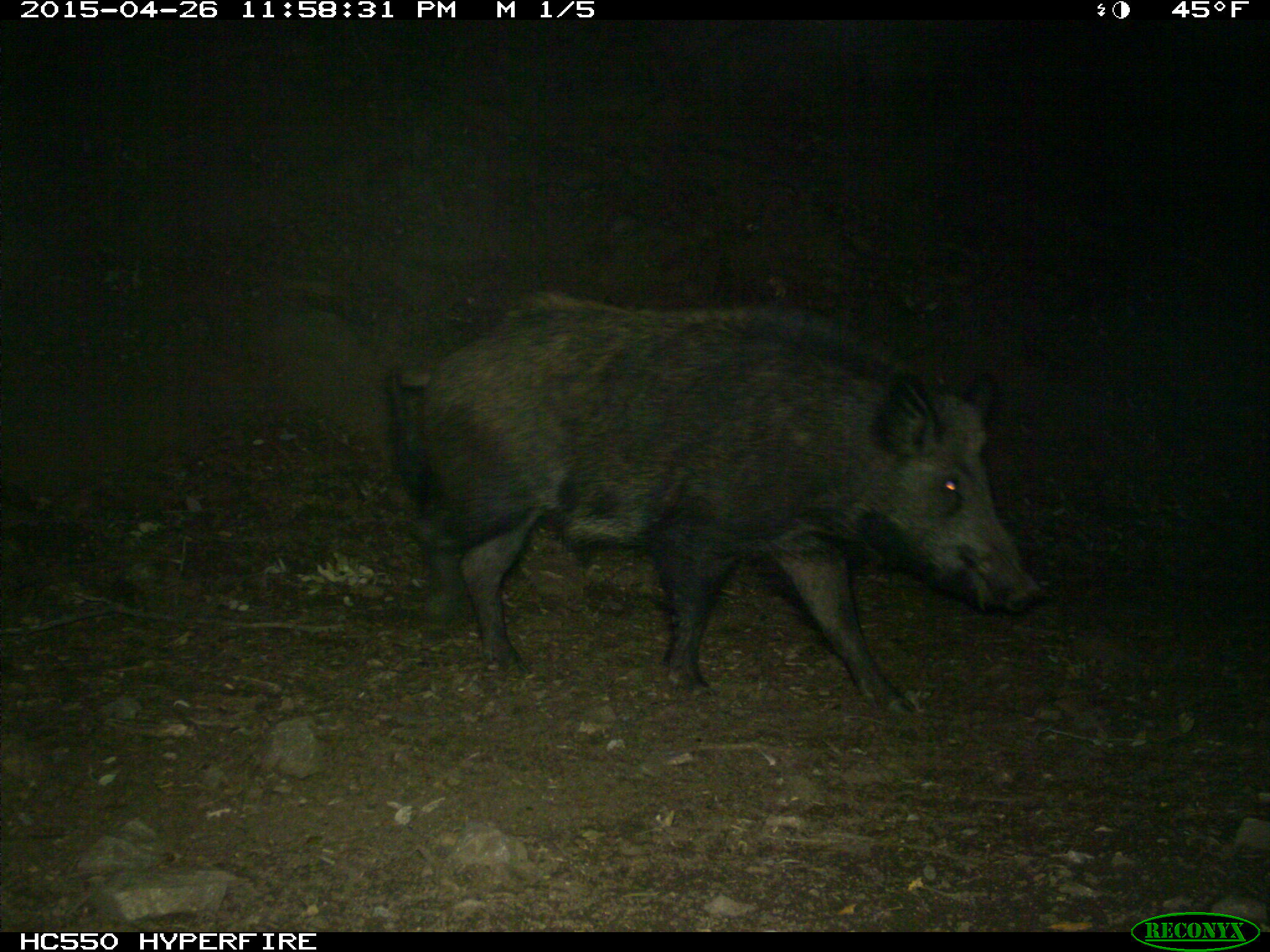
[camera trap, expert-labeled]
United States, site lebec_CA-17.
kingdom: Animalia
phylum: Chordata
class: Mammalia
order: Artiodactyla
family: Suidae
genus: Sus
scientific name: Sus scrofa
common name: wild boar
Sus scrofa (wild boar).